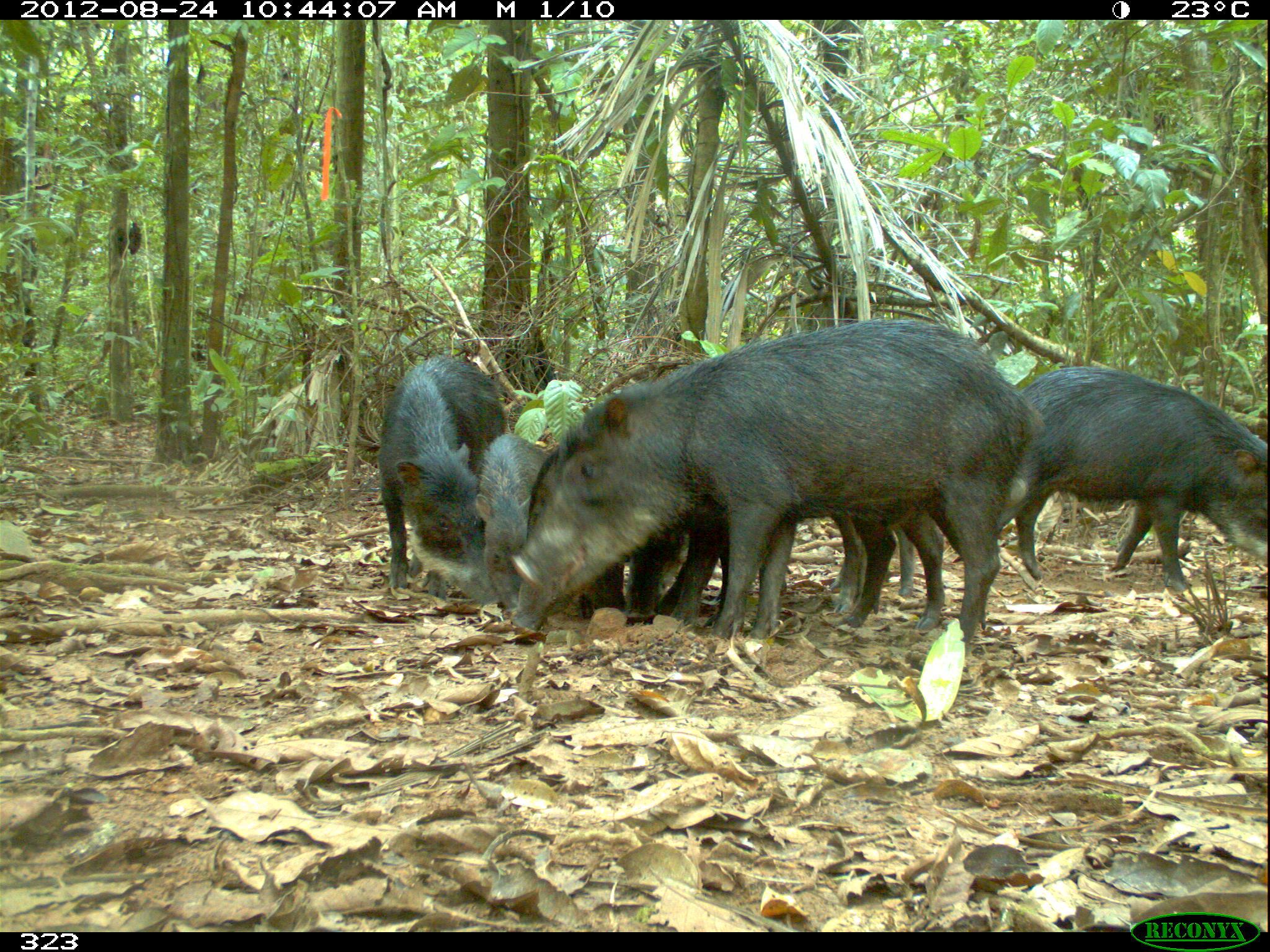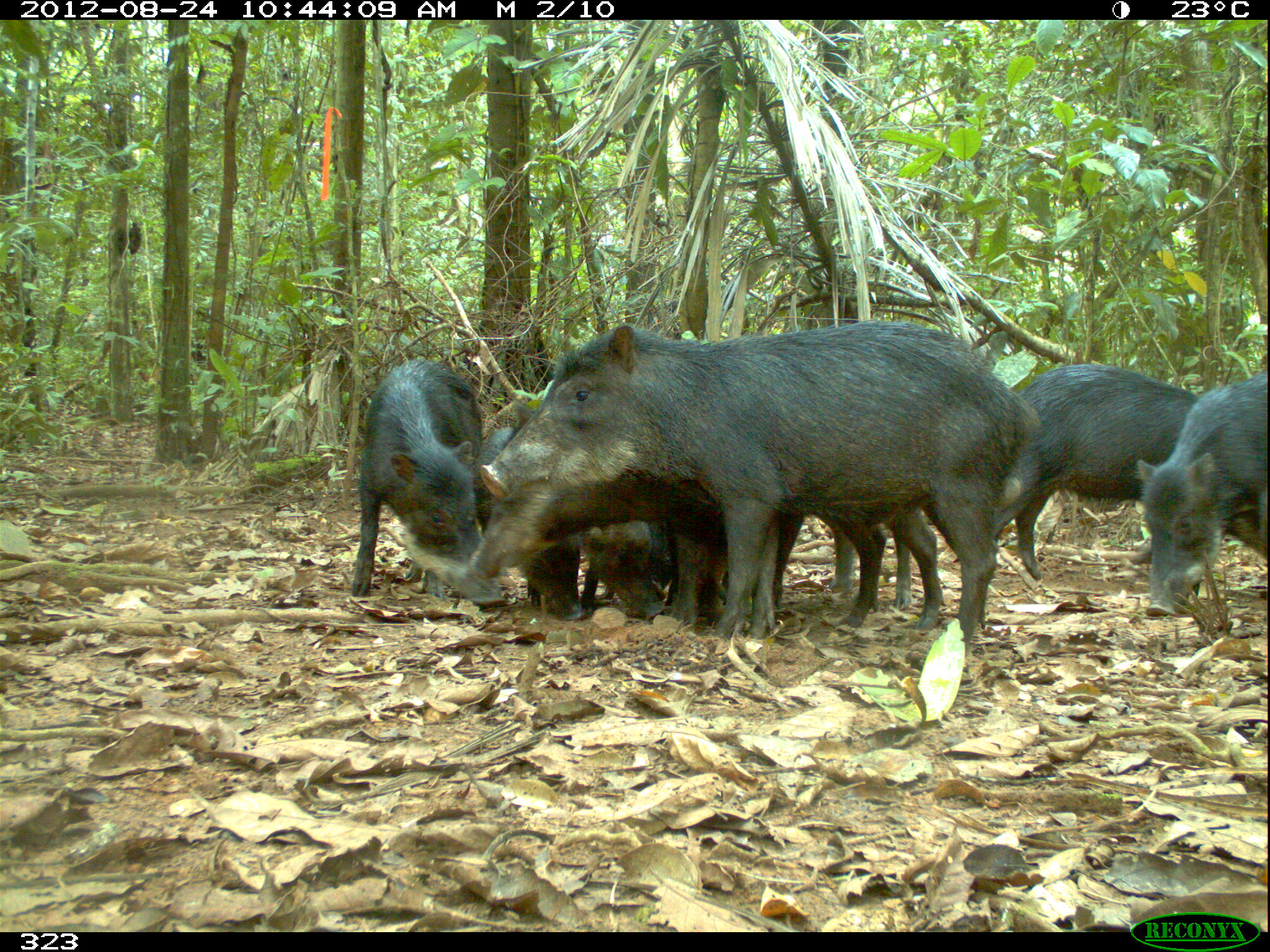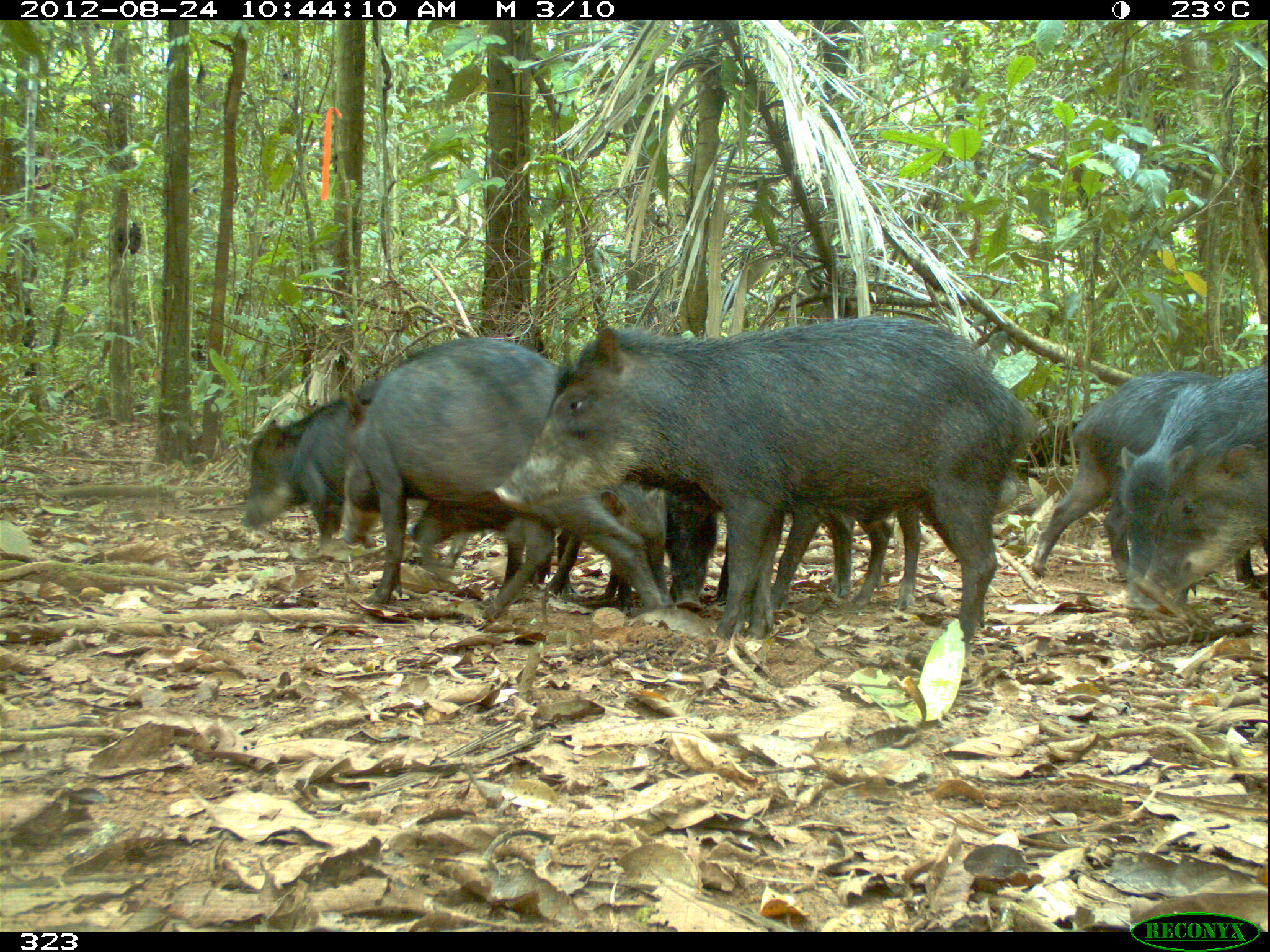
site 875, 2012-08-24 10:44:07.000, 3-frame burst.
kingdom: Animalia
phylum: Chordata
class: Mammalia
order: Artiodactyla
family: Tayassuidae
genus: Tayassu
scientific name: Tayassu pecari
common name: white-lipped peccary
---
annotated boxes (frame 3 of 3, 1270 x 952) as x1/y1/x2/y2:
tayassu pecari: 492/312/1028/642; 333/337/665/613; 1031/370/1225/583; 1113/362/1270/590; 666/475/922/612; 1126/406/1270/610; 240/376/378/539; 542/473/674/615; 409/500/555/591